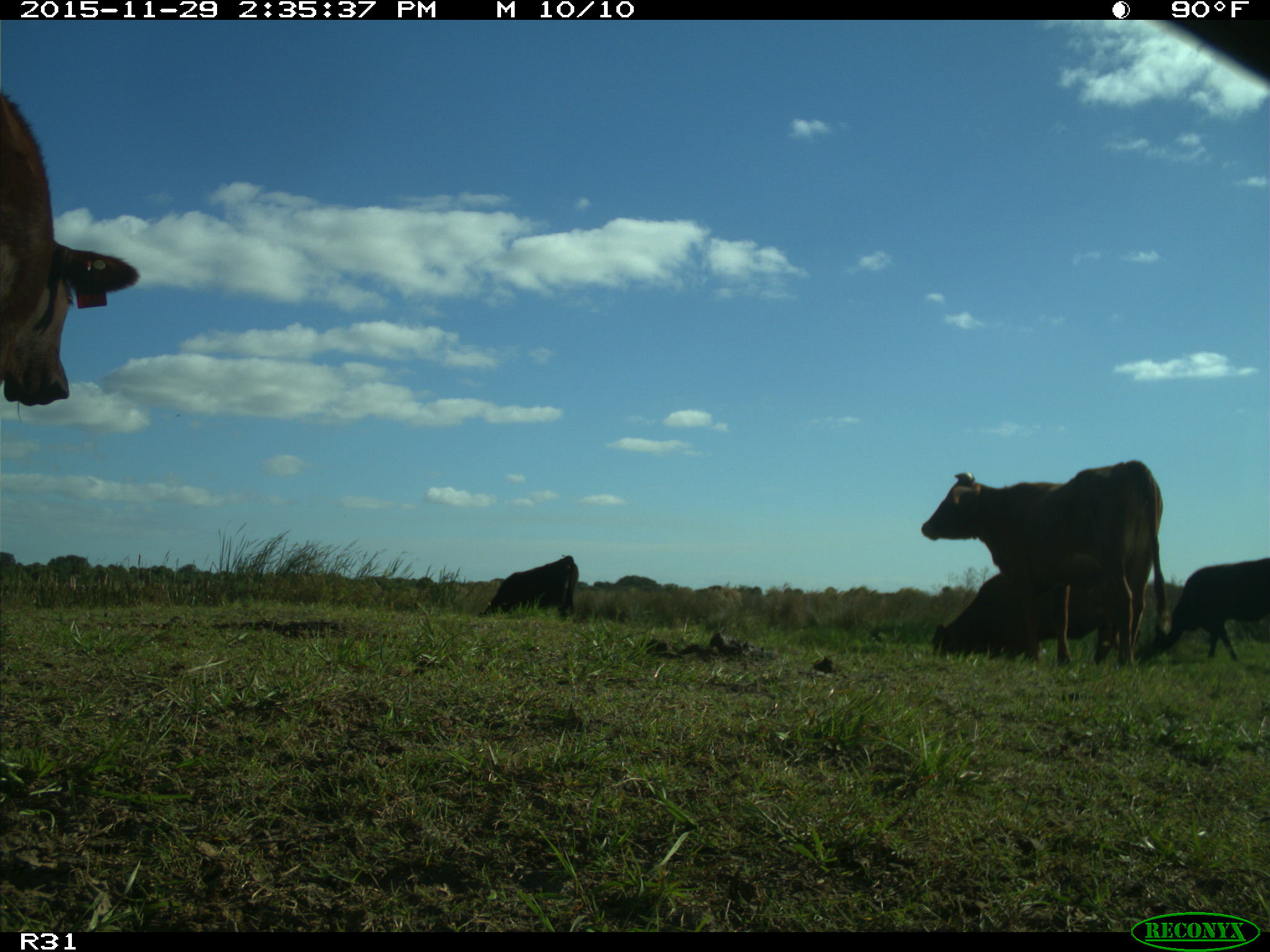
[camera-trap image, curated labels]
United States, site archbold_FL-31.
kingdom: Animalia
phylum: Chordata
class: Mammalia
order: Artiodactyla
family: Bovidae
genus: Bos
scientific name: Bos taurus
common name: domestic cow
Bos taurus (domestic cow).